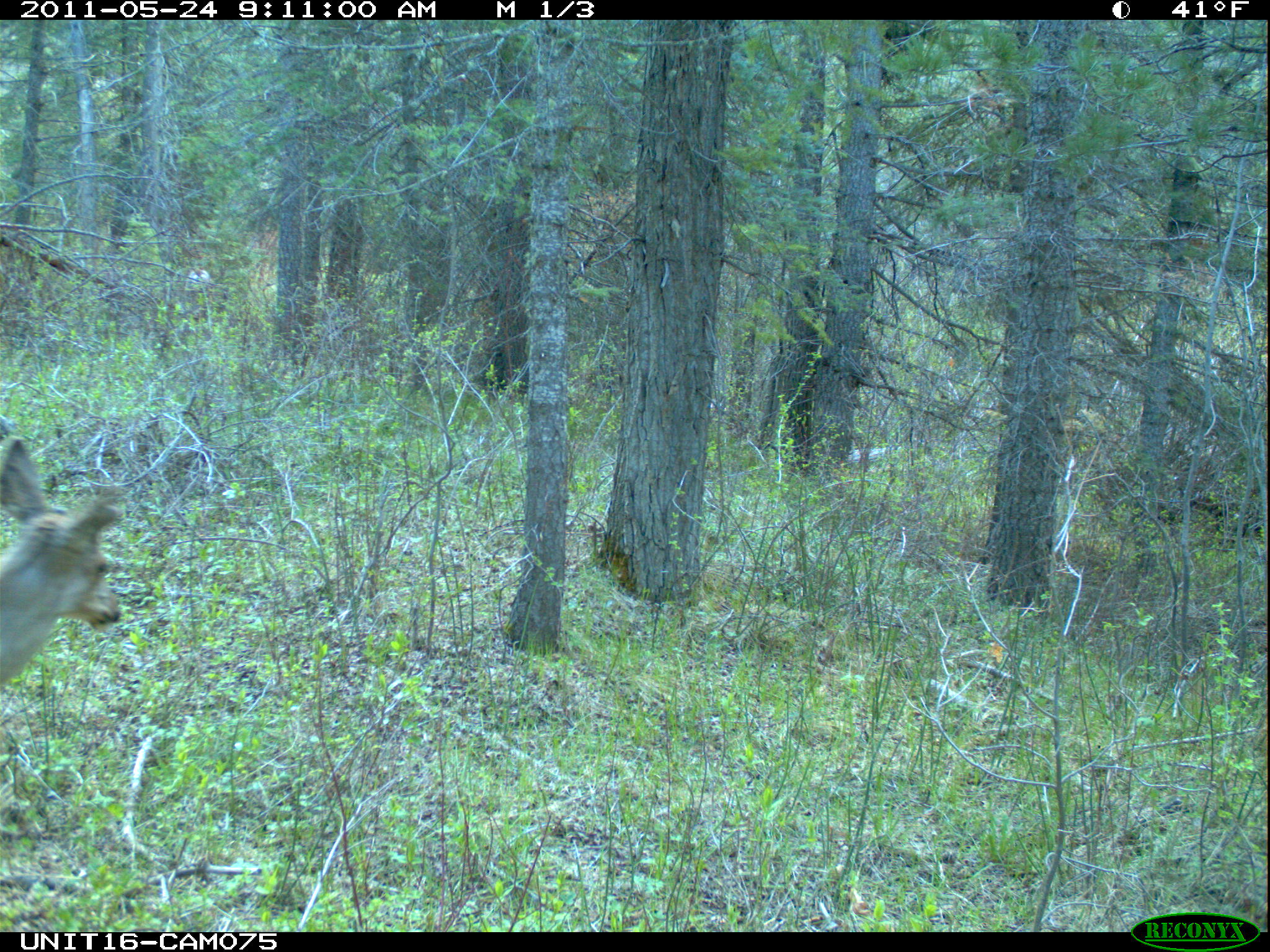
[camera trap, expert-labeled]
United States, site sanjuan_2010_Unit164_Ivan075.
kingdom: Animalia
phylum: Chordata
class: Mammalia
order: Artiodactyla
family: Cervidae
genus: Odocoileus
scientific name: Odocoileus hemionus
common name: mule deer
Odocoileus hemionus (mule deer).